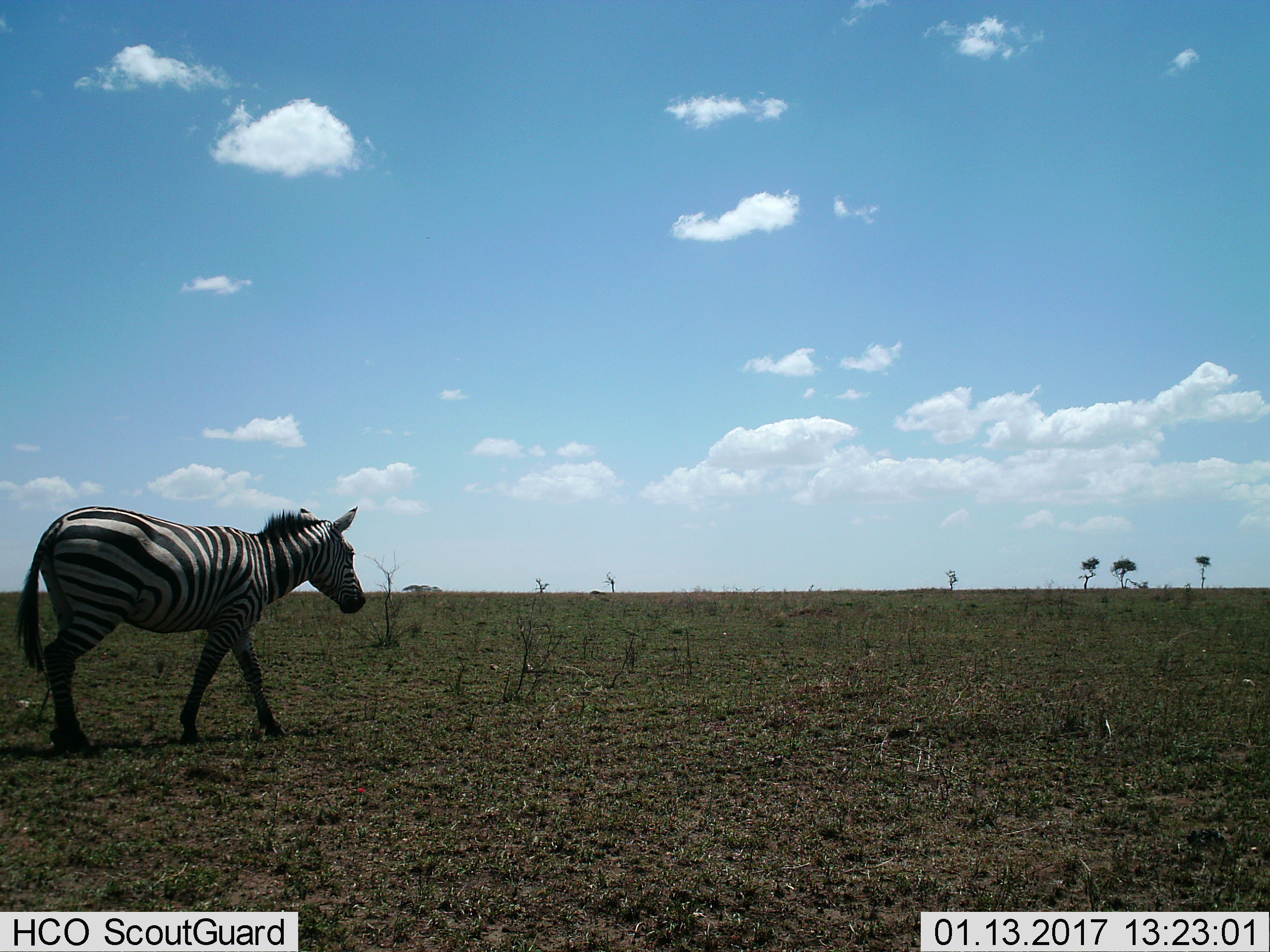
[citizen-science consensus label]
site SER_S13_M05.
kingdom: Animalia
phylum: Chordata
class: Mammalia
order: Perissodactyla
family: Equidae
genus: Equus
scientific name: Equus quagga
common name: plains zebra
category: zebraplains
Zebraplains (plains zebra) (Equus quagga), count 1. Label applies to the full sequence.